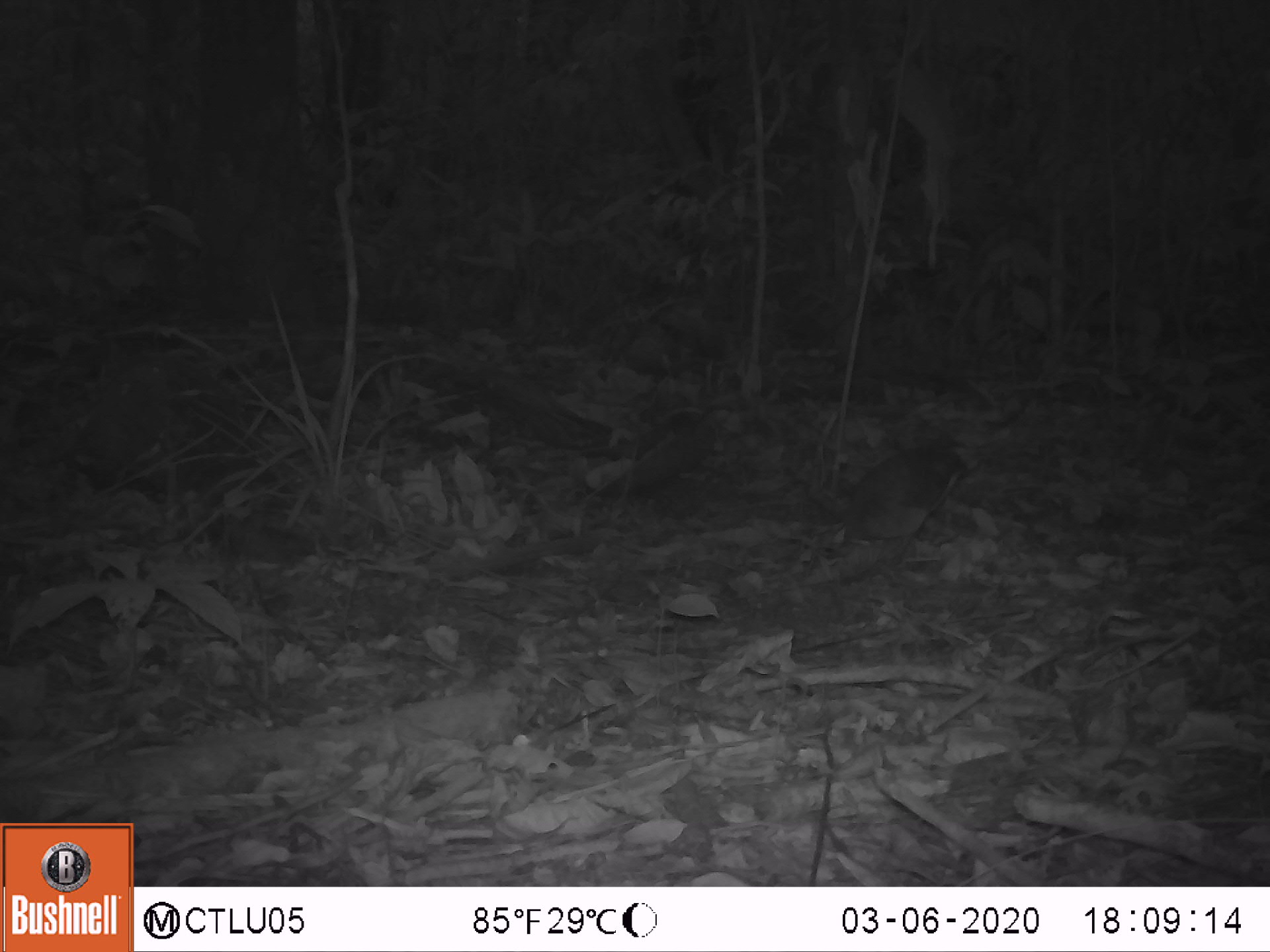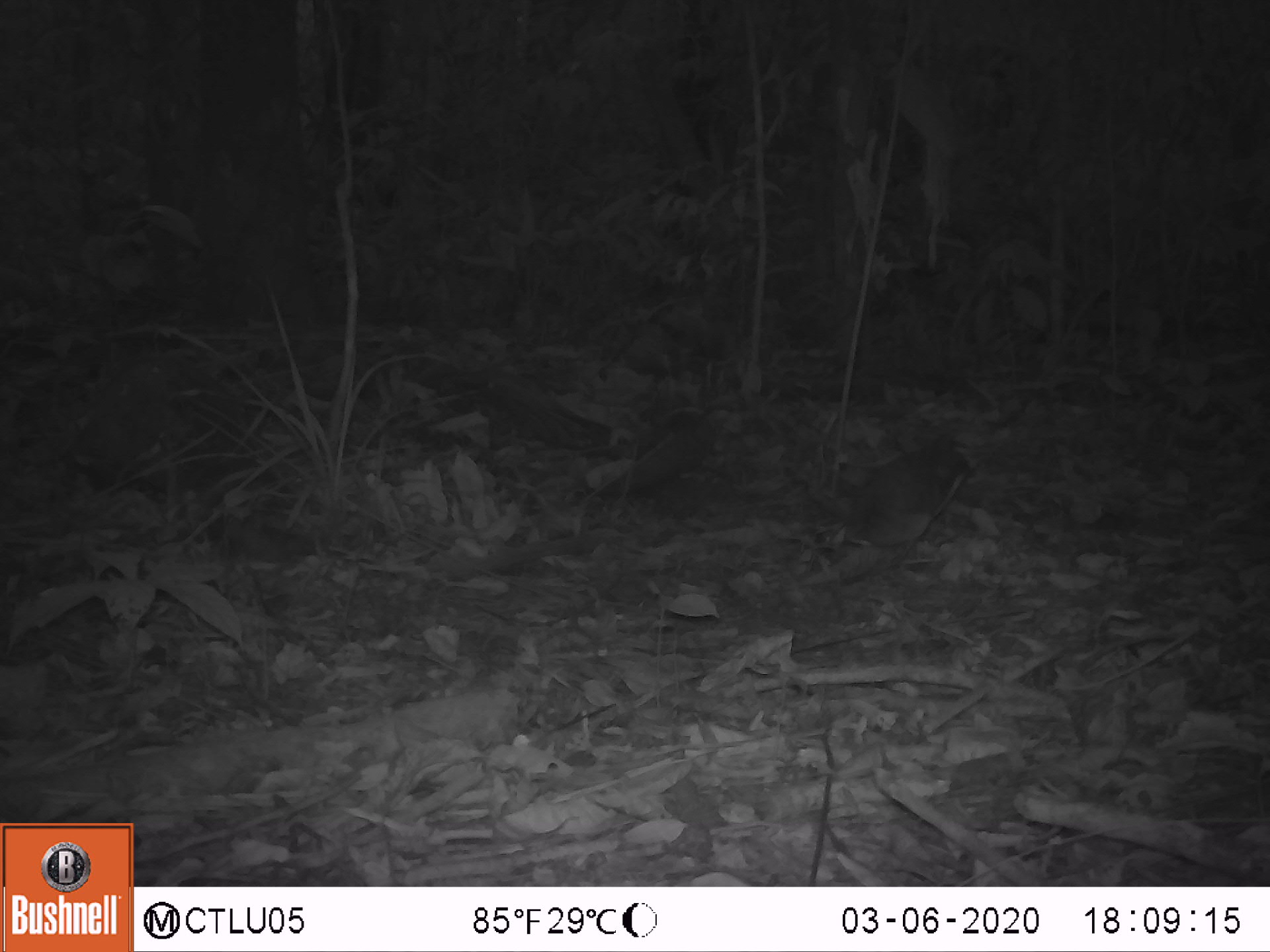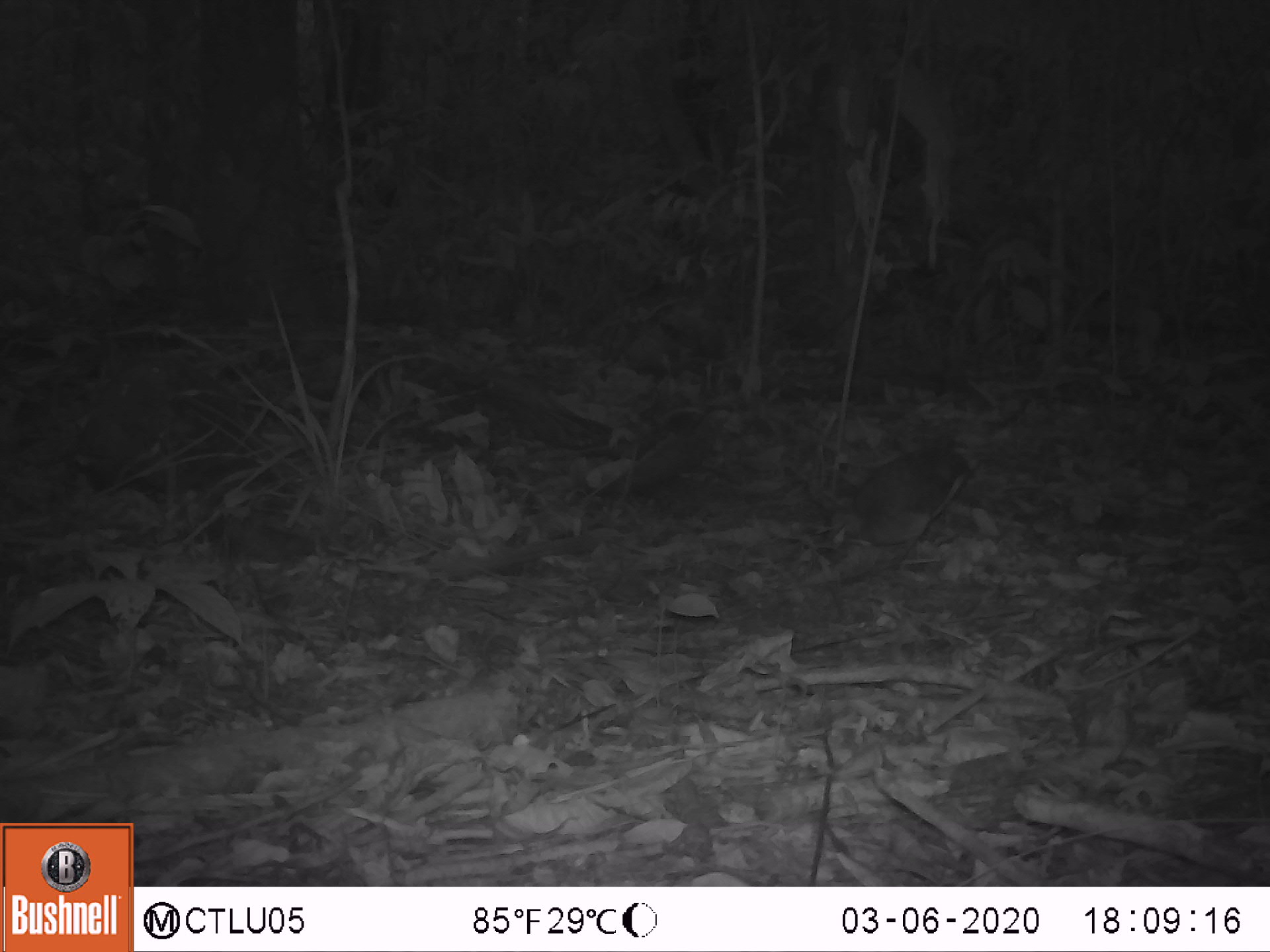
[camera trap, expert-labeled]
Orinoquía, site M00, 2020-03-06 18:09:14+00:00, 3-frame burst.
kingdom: Animalia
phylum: Chordata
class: Aves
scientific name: Aves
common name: bird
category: unknown bird